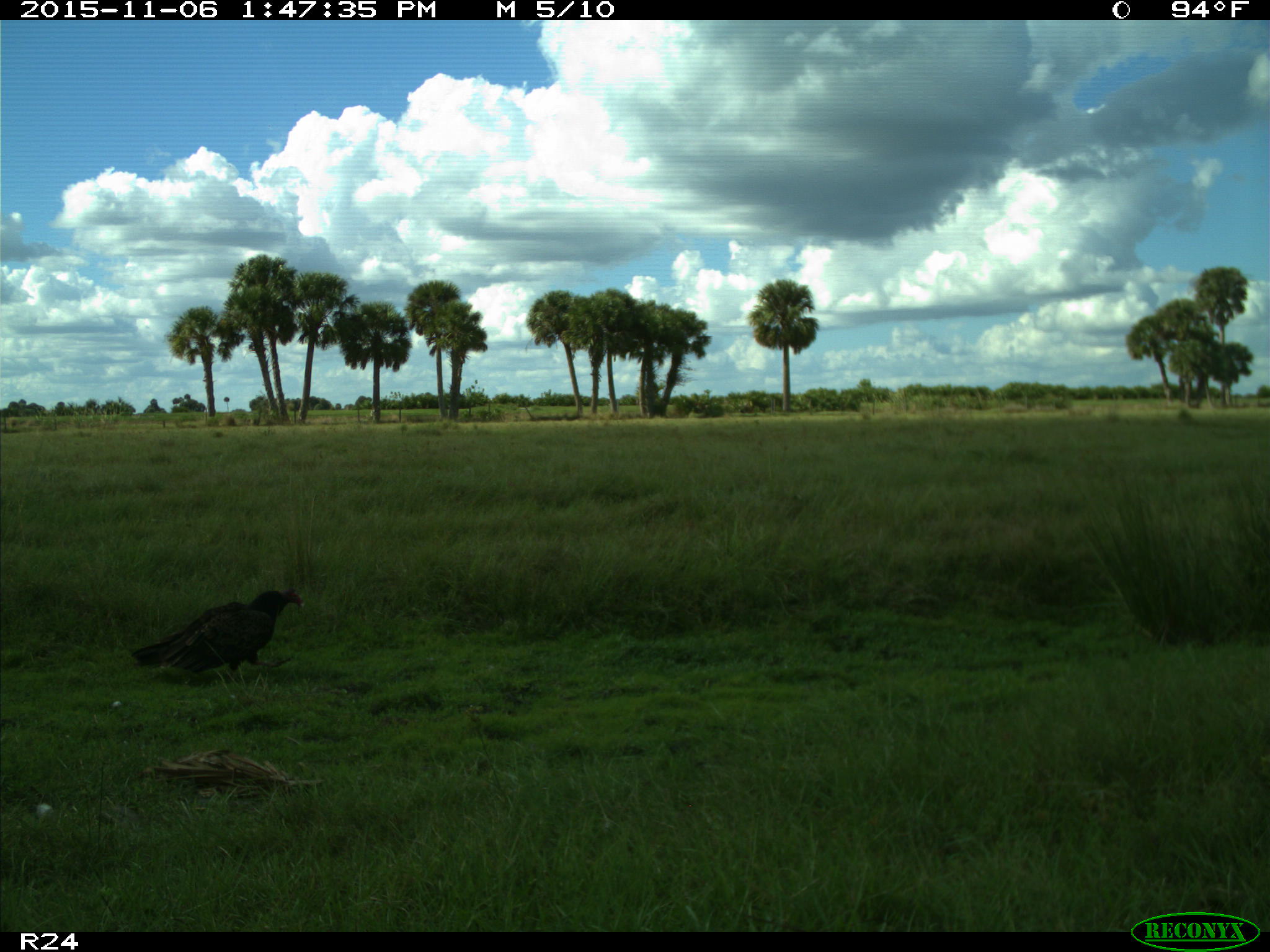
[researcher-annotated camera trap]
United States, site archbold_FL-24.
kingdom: Animalia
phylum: Chordata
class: Aves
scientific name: Aves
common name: birds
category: unidentified bird